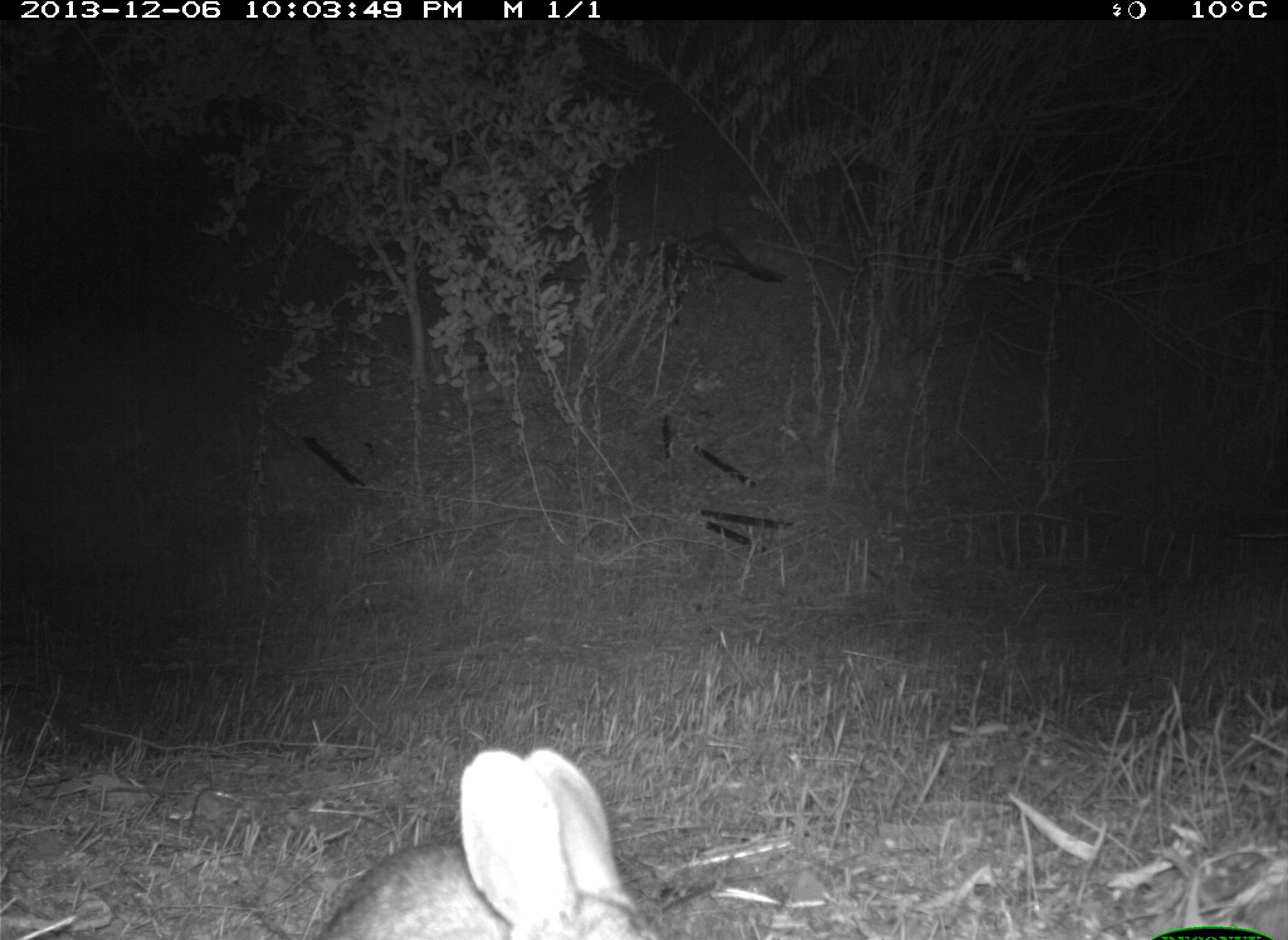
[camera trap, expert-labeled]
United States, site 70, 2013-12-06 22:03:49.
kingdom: Animalia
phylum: Chordata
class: Mammalia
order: Lagomorpha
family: Leporidae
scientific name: Leporidae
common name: rabbits and hares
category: rabbit